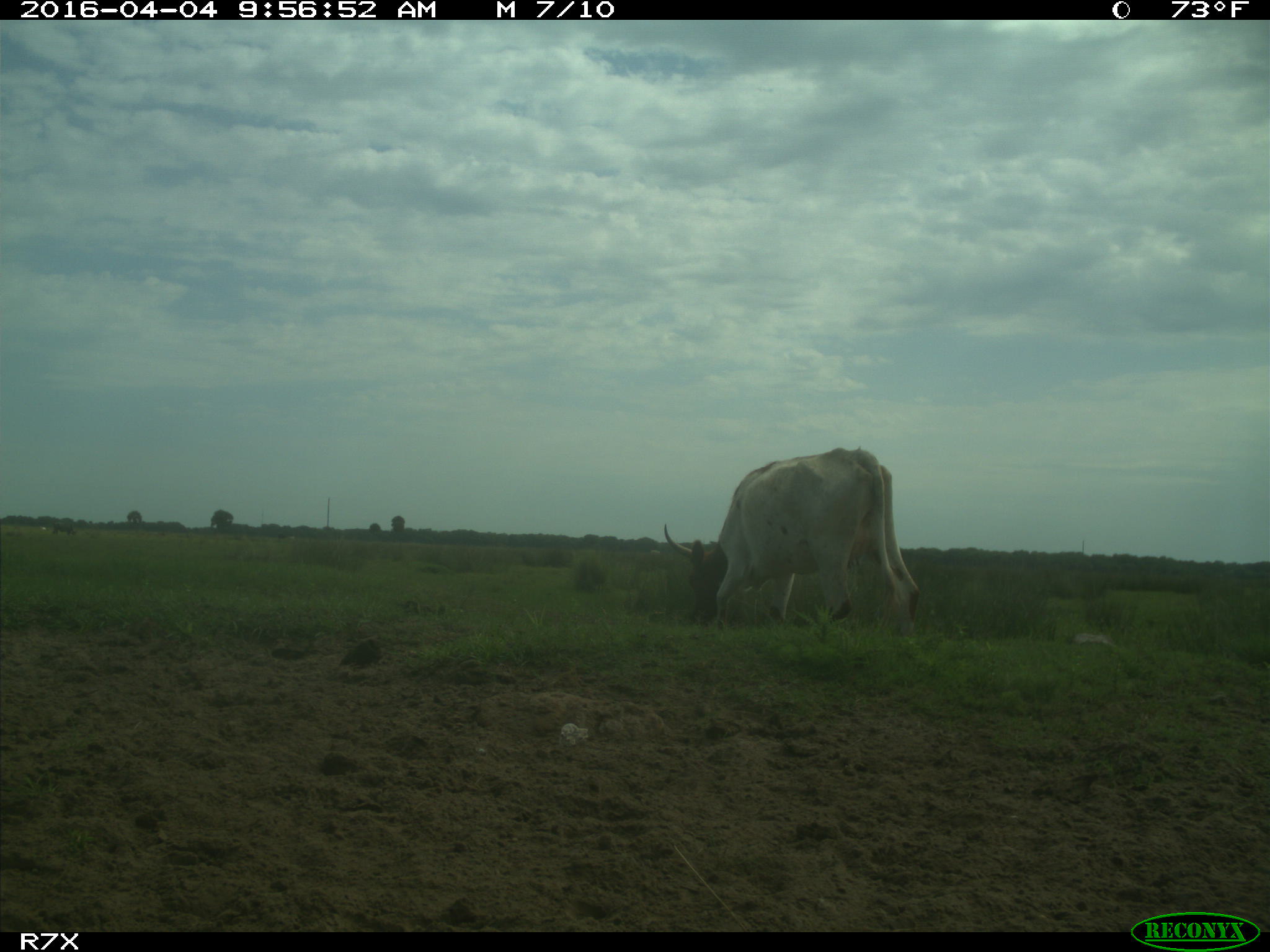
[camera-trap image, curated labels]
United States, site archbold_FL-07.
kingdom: Animalia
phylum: Chordata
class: Mammalia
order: Artiodactyla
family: Bovidae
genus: Bos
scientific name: Bos taurus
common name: domestic cow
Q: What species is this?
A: Bos taurus (domestic cow).